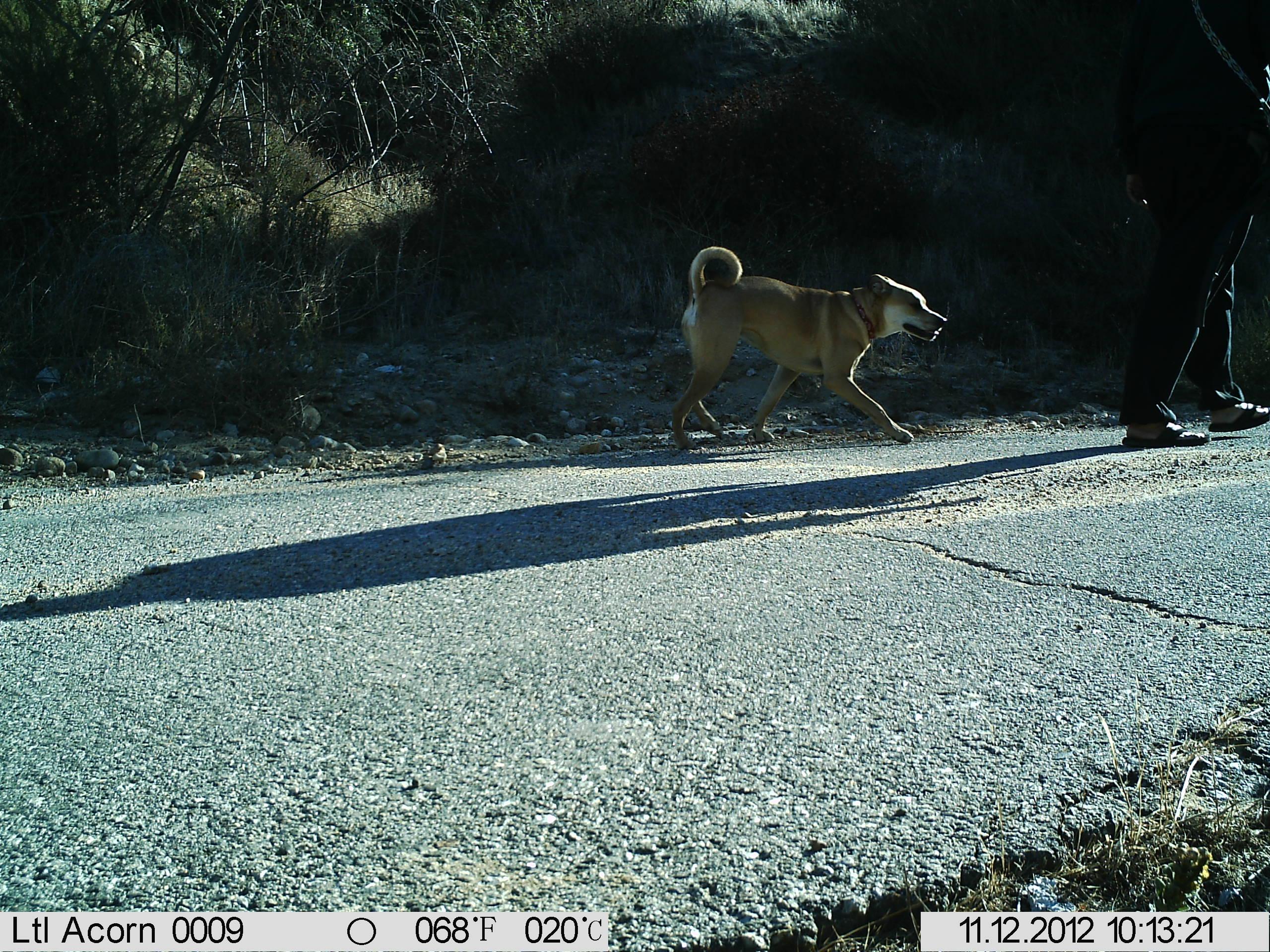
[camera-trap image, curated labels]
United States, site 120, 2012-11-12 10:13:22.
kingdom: Animalia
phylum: Chordata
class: Mammalia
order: Carnivora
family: Canidae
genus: Canis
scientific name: Canis familiaris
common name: domestic dog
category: dog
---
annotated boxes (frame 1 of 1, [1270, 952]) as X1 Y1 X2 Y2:
dog: 664 241 946 457